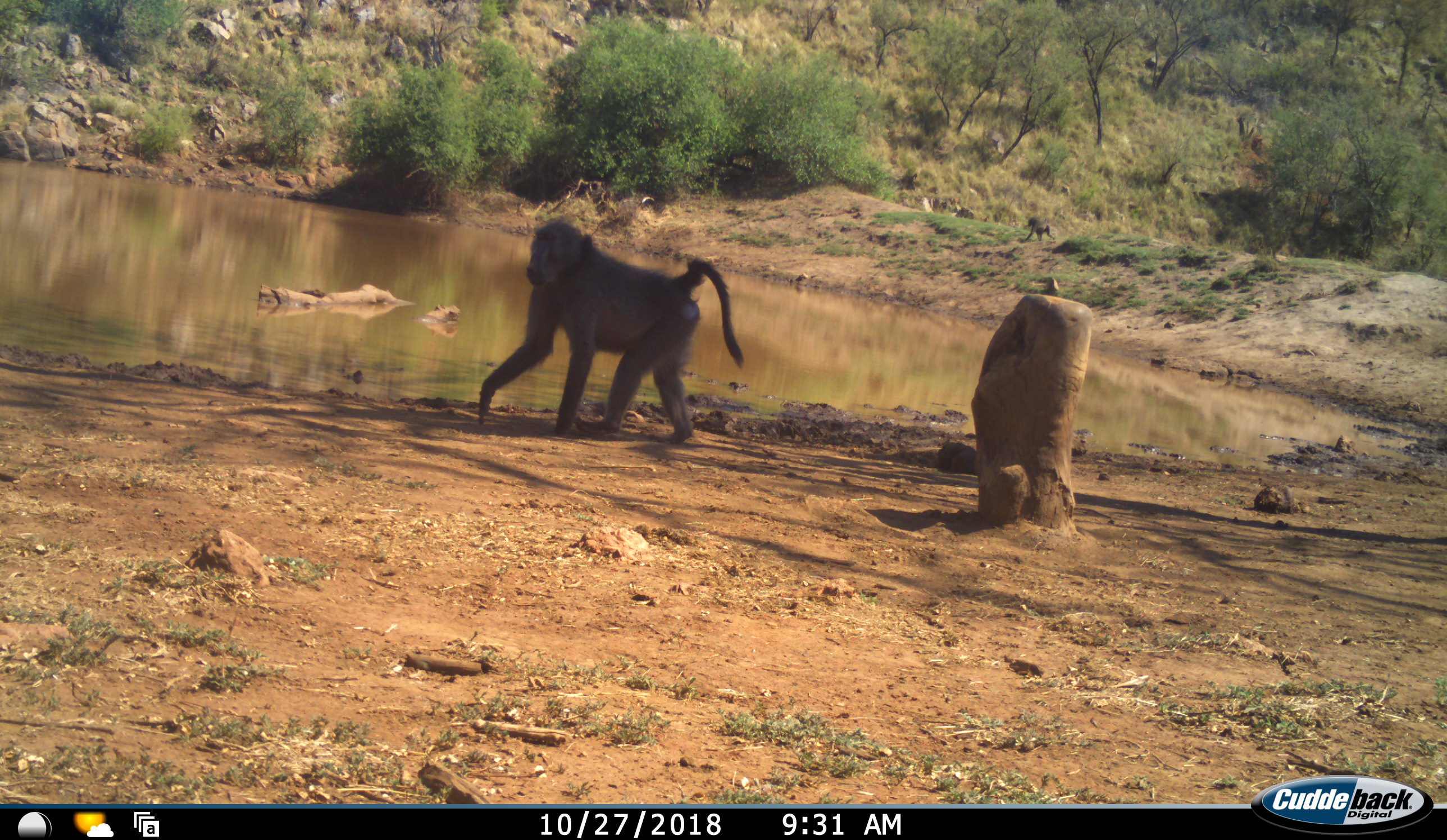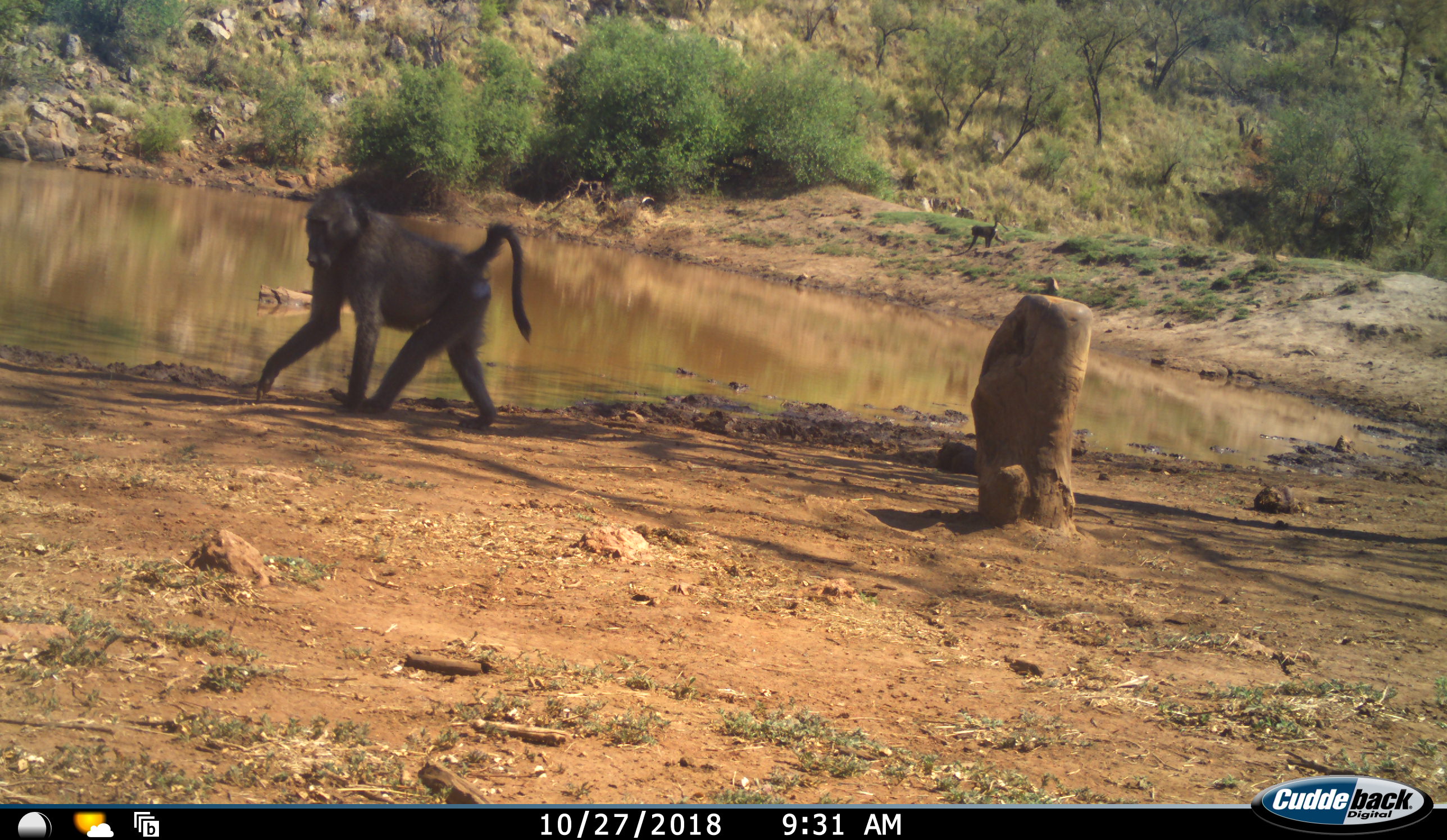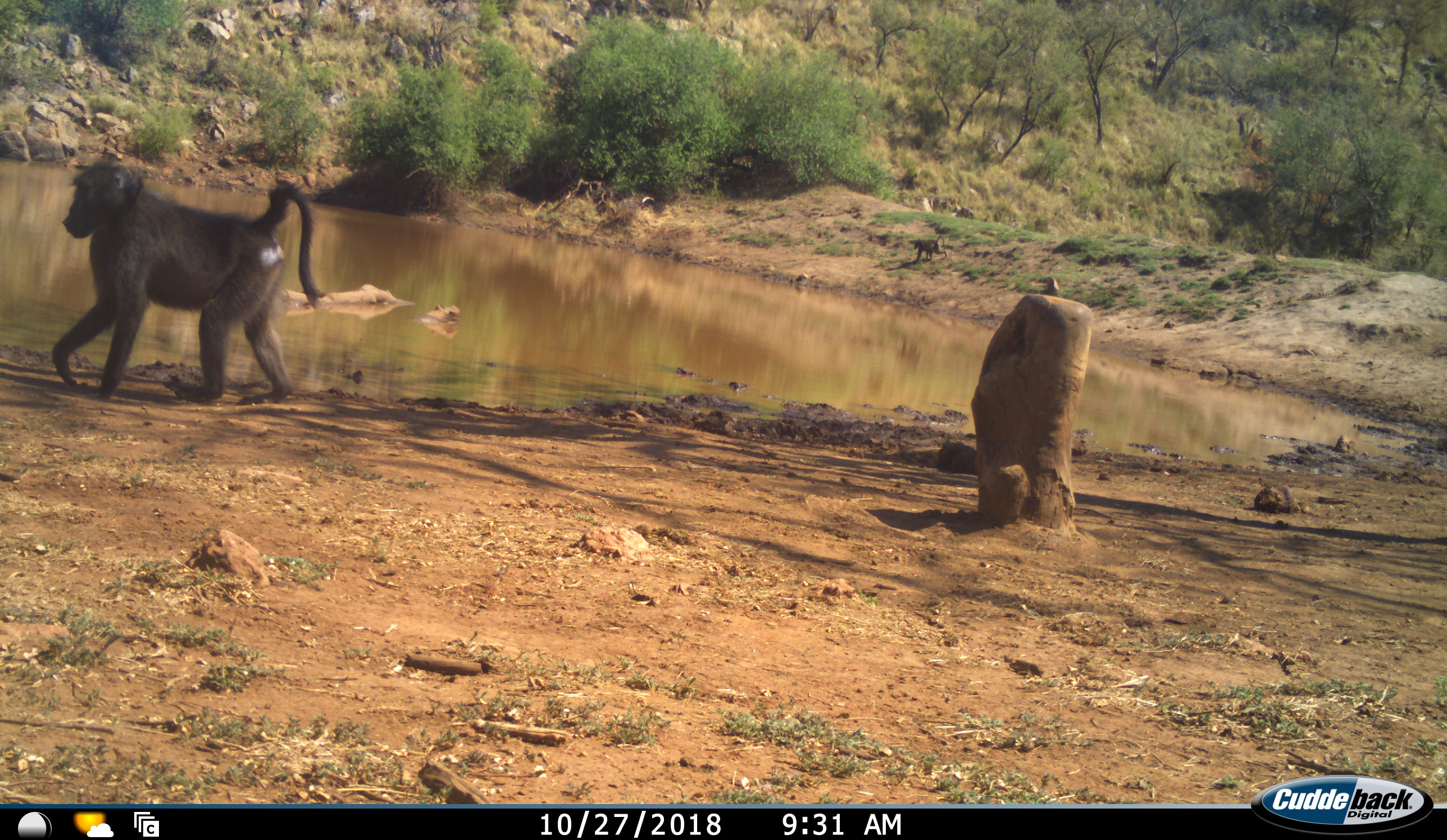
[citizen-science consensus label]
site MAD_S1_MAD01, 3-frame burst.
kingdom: Animalia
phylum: Chordata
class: Mammalia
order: Primates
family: Cercopithecidae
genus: Papio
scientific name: Papio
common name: baboon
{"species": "baboon (Papio)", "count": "2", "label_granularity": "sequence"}